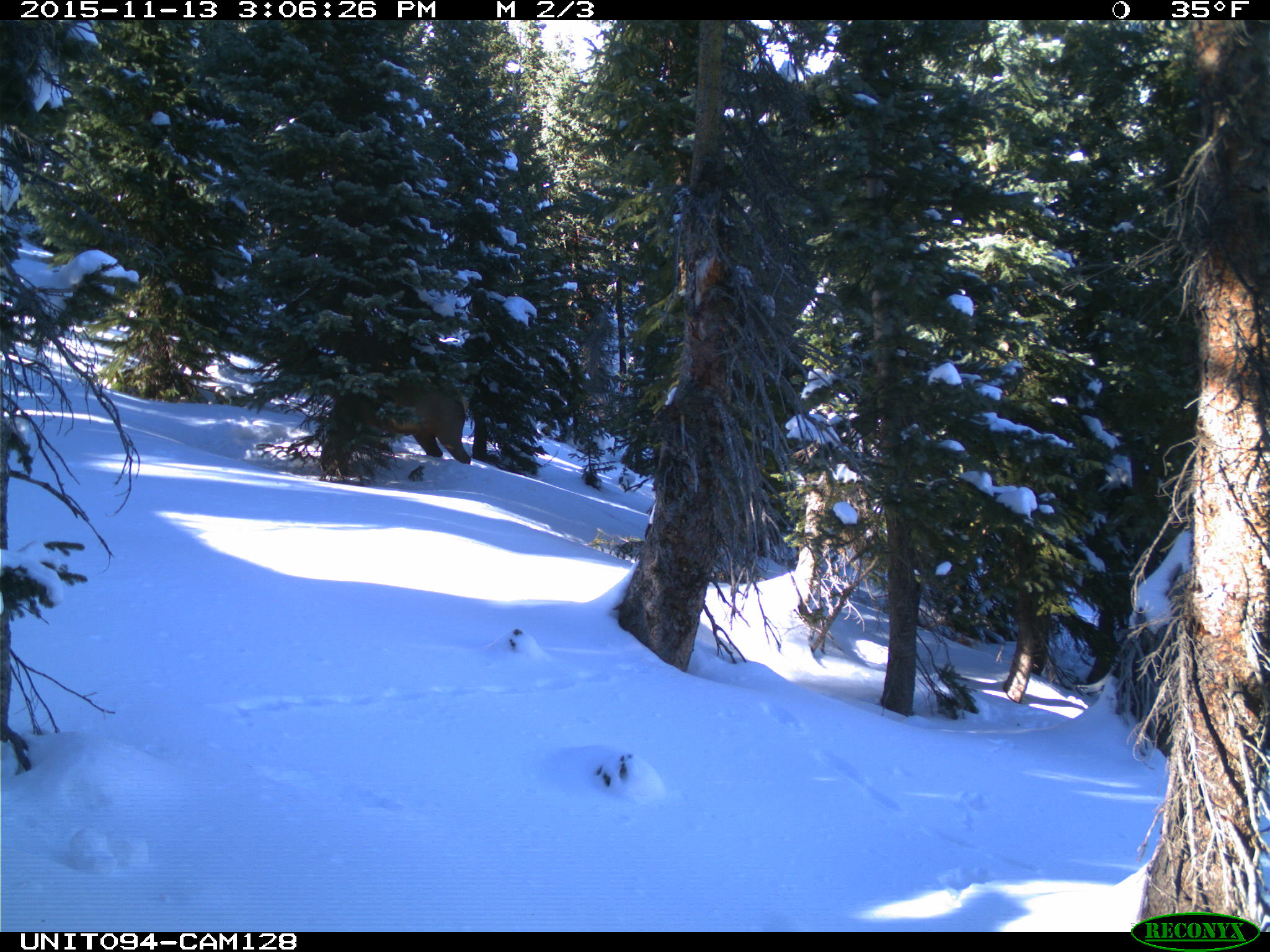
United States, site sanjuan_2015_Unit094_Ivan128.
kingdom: Animalia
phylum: Chordata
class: Mammalia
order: Artiodactyla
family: Cervidae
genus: Cervus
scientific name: Cervus elaphus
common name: red deer